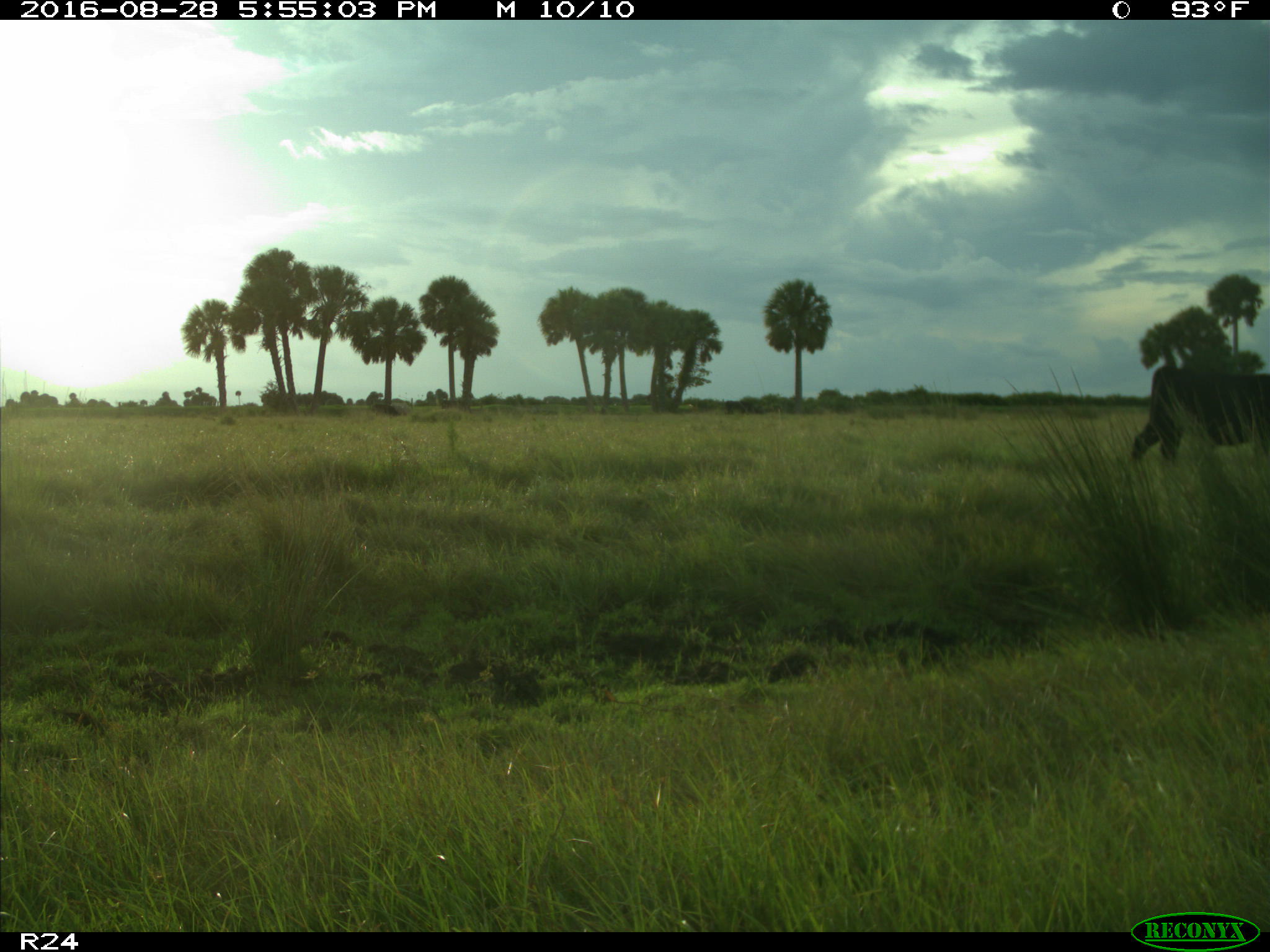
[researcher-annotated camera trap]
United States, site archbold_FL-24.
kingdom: Animalia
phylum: Chordata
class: Mammalia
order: Artiodactyla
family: Bovidae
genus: Bos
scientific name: Bos taurus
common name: domestic cow